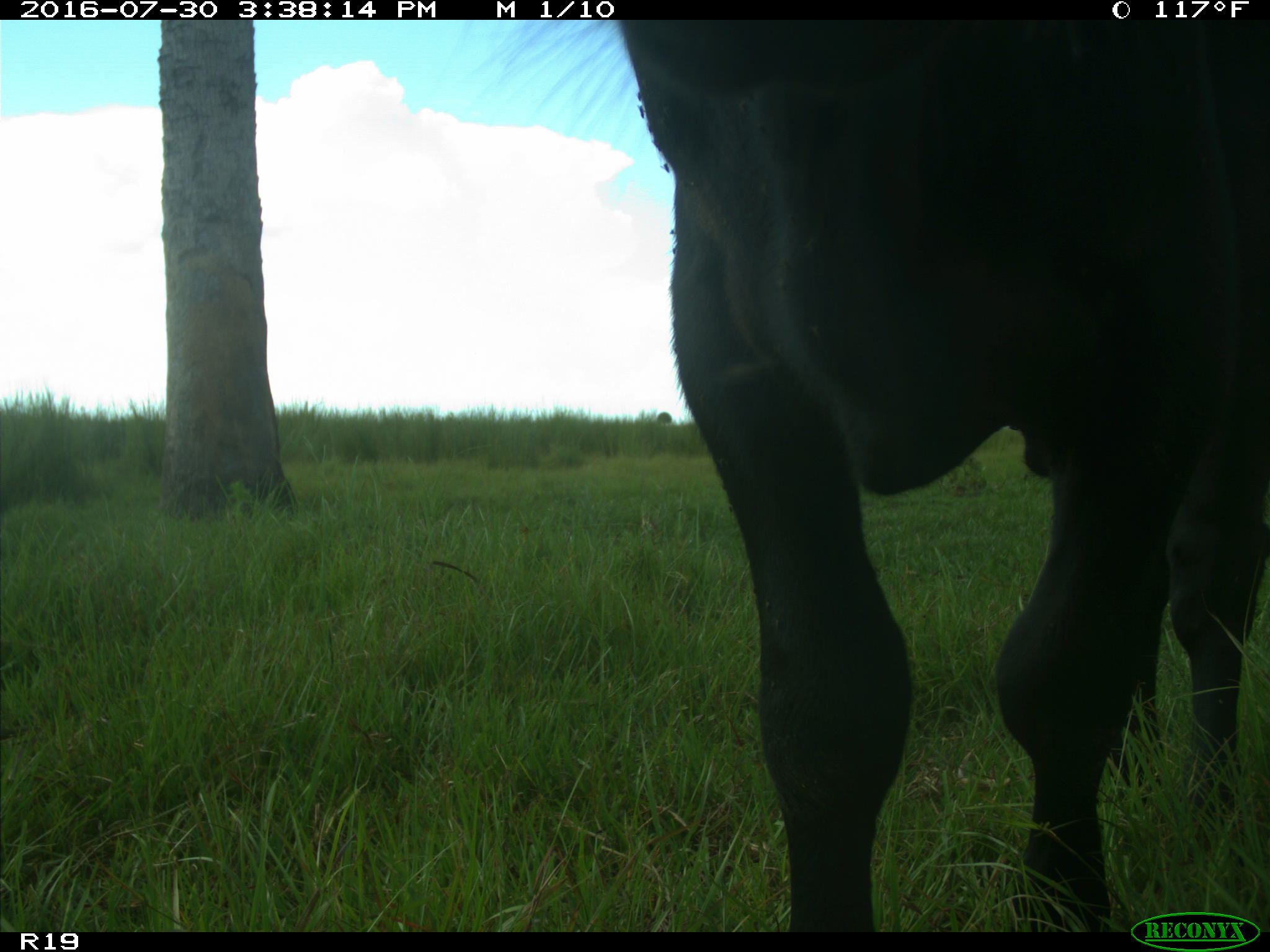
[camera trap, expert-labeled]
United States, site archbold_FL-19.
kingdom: Animalia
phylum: Chordata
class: Mammalia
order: Artiodactyla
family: Bovidae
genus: Bos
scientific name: Bos taurus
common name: domestic cow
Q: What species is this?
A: Bos taurus (domestic cow).